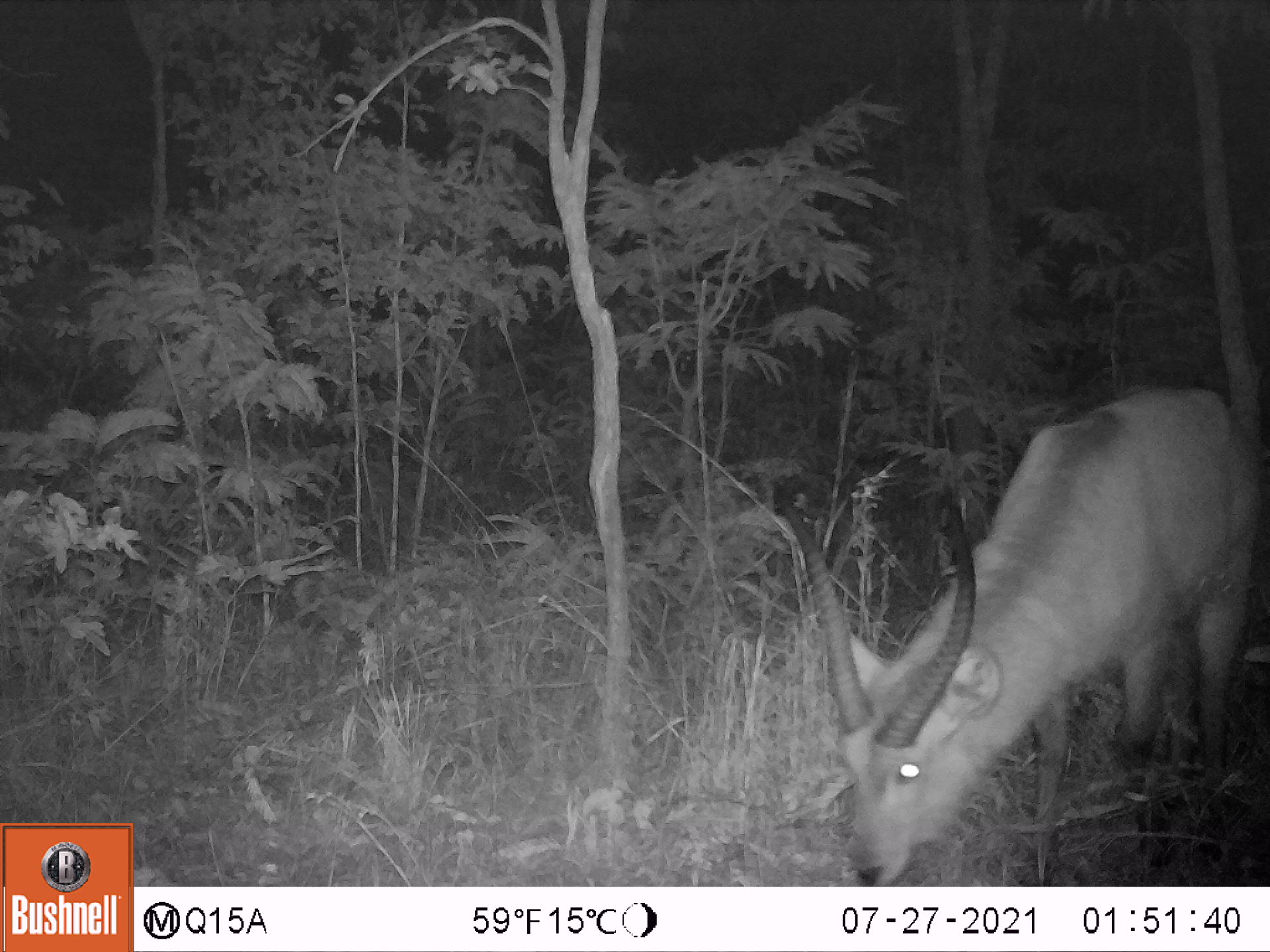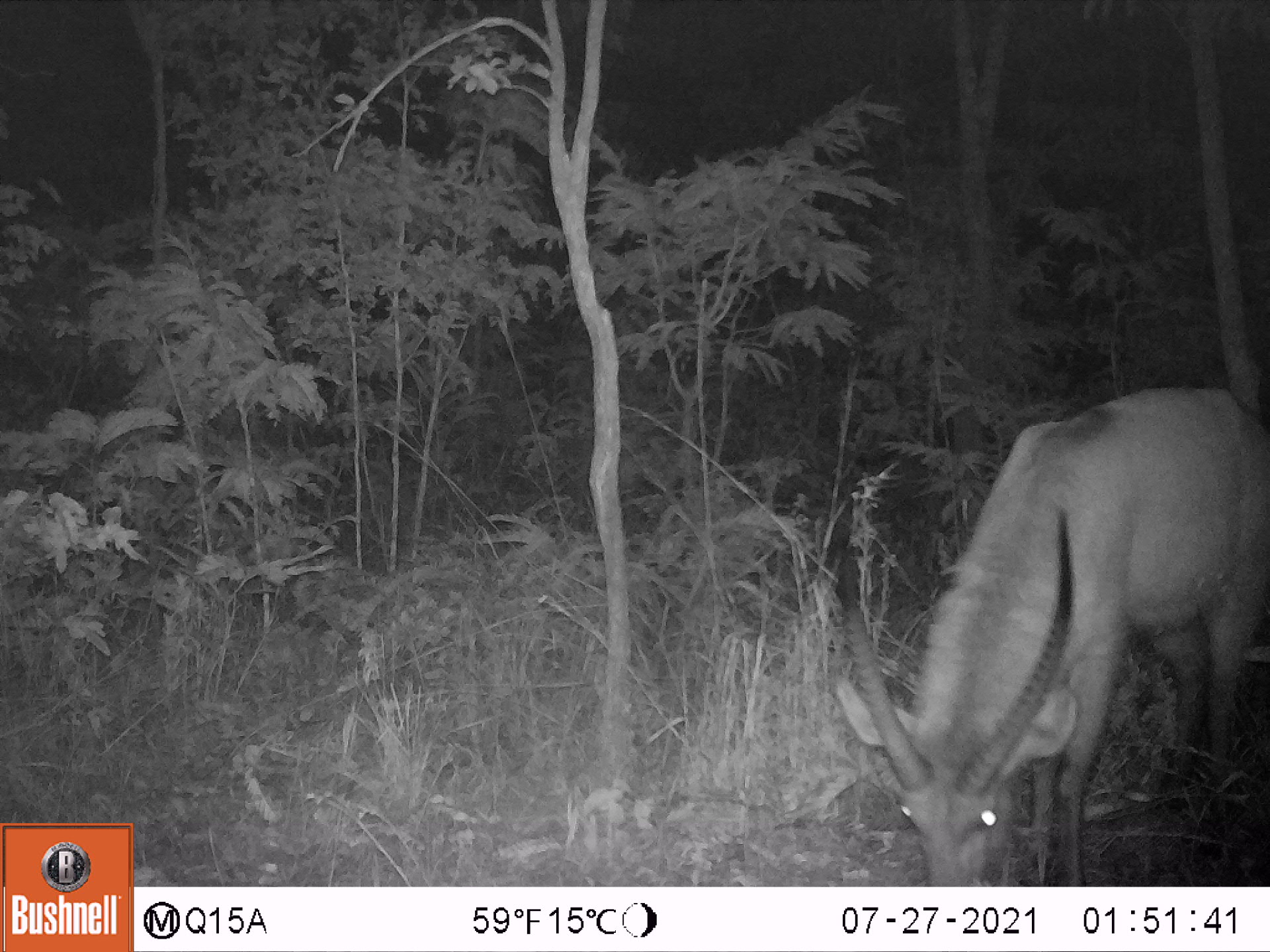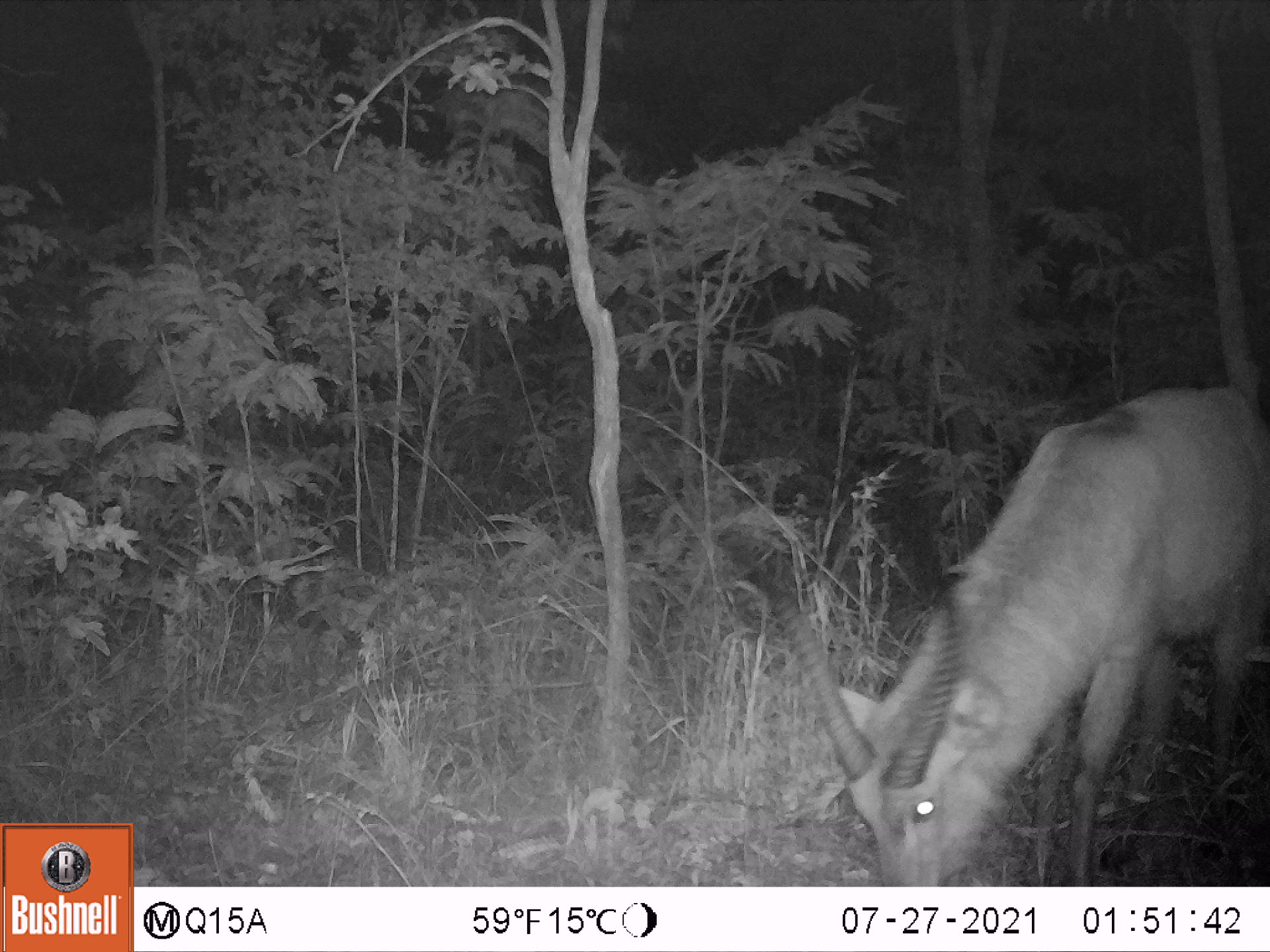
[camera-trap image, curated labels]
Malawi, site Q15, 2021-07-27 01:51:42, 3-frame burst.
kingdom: Animalia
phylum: Chordata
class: Mammalia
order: Artiodactyla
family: Bovidae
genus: Kobus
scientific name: Kobus ellipsiprymnus ellipsiprymnus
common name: common waterbuck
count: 1